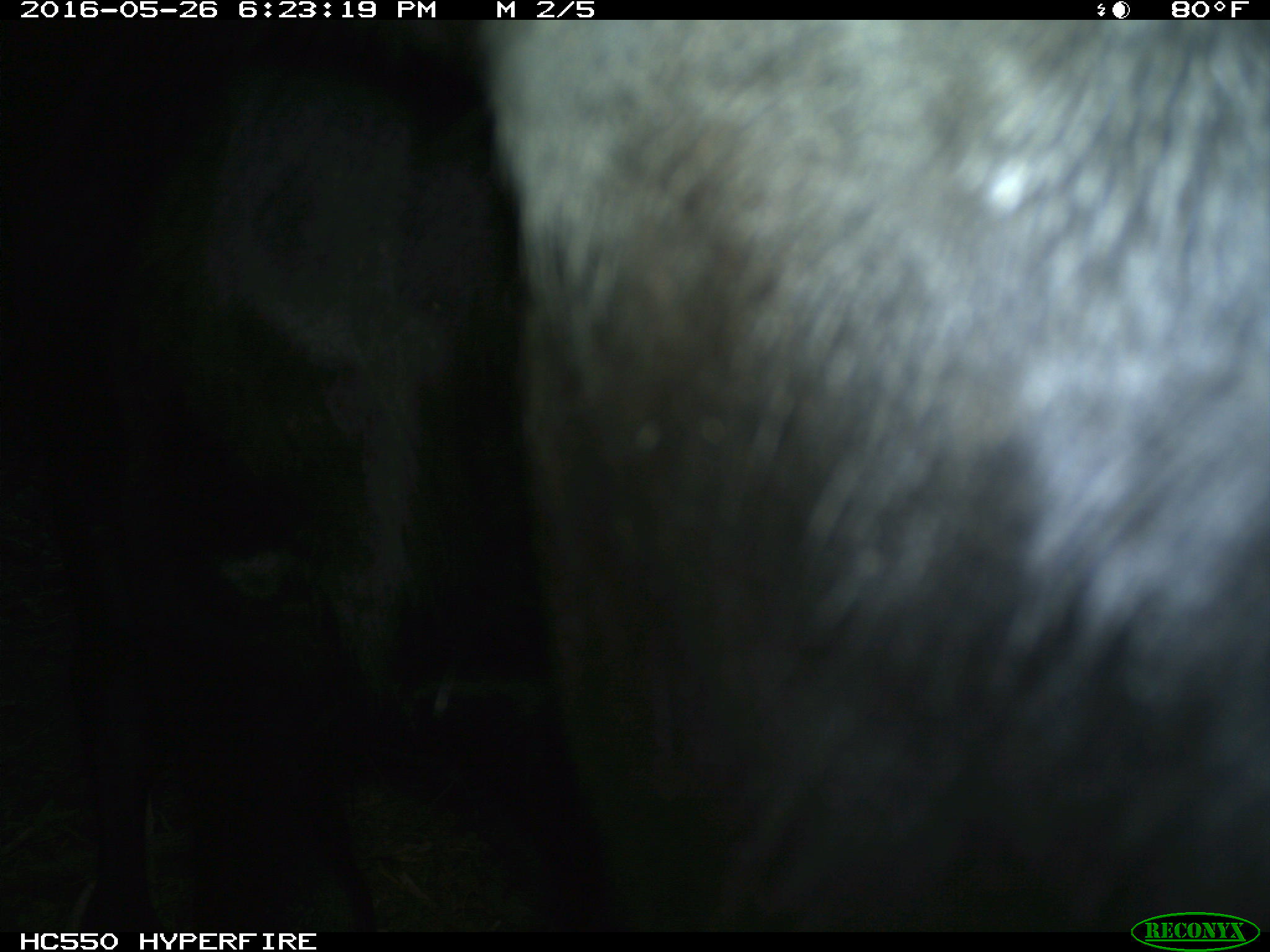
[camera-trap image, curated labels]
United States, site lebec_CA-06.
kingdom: Animalia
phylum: Chordata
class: Mammalia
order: Artiodactyla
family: Bovidae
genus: Bos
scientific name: Bos taurus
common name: domestic cow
Bos taurus (domestic cow).